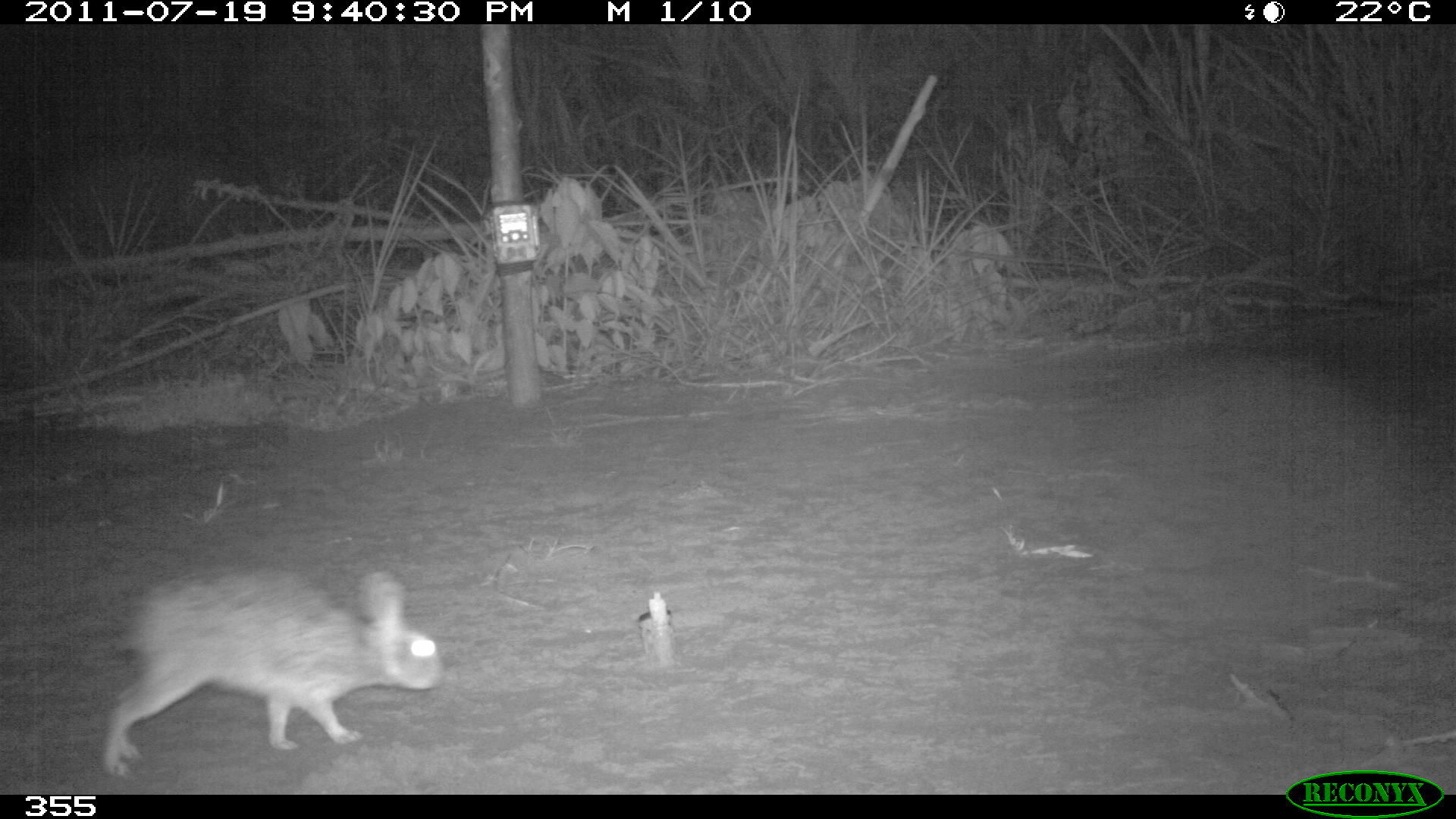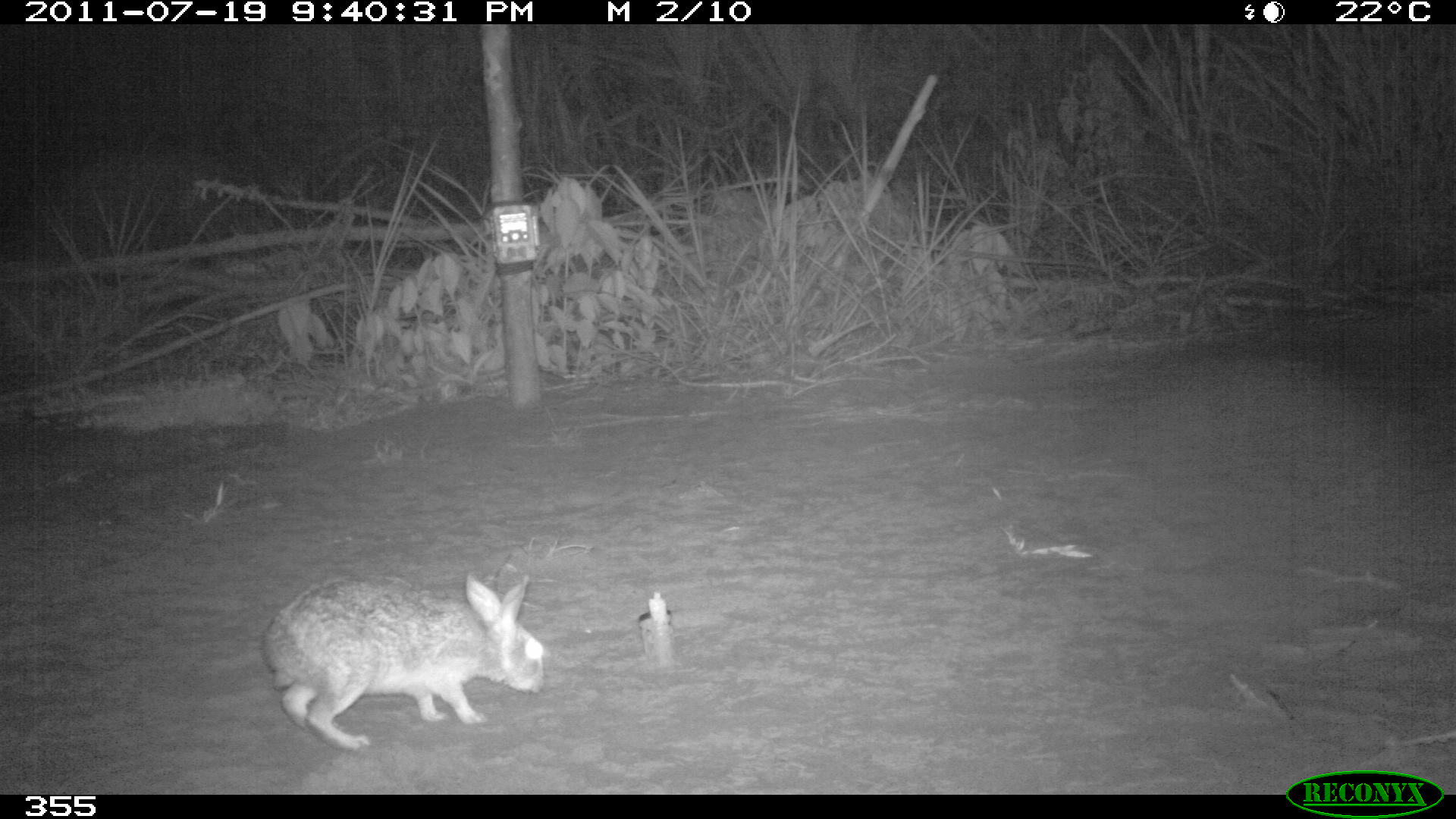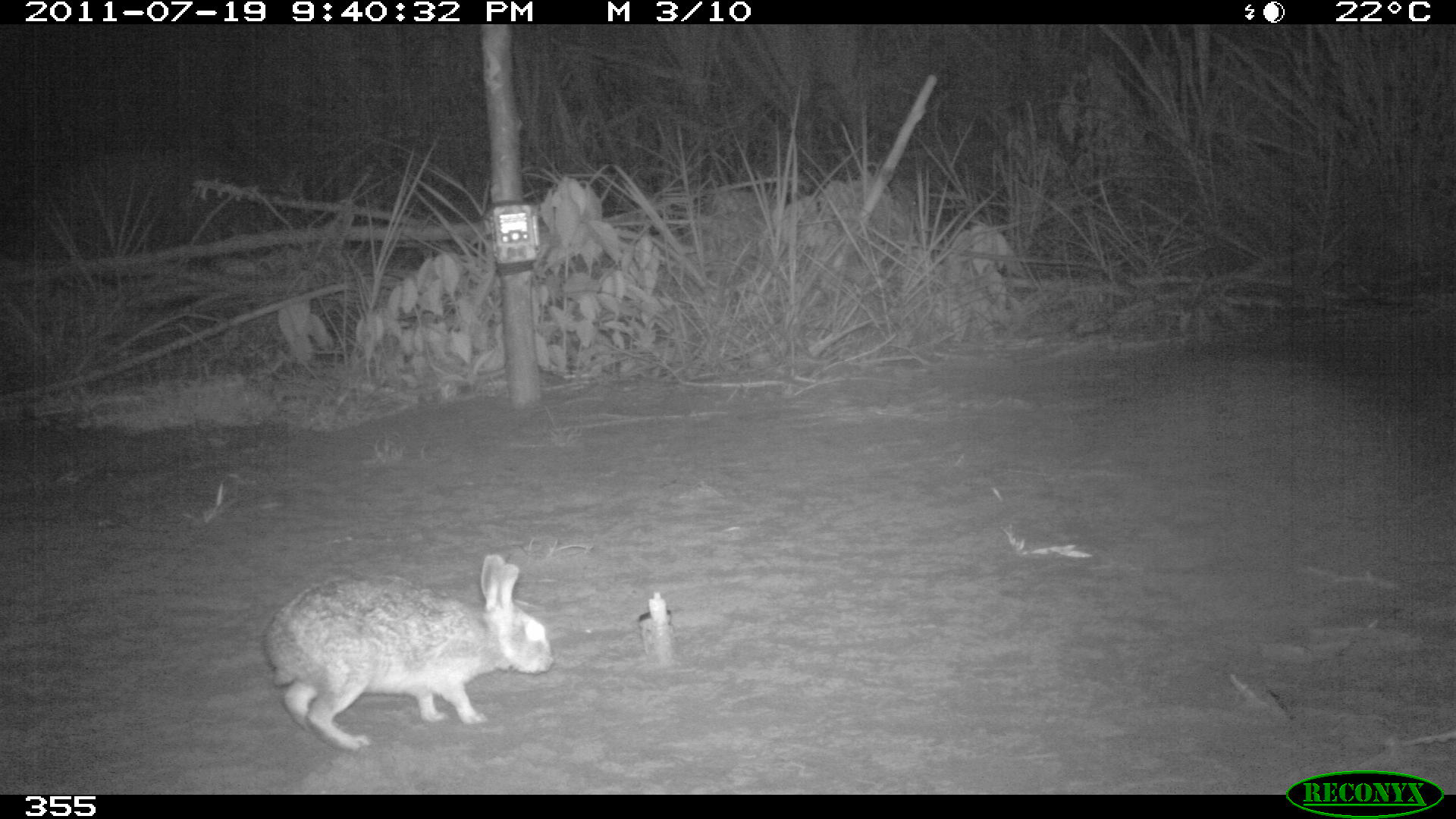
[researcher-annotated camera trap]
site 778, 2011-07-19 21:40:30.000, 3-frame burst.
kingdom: Animalia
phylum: Chordata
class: Mammalia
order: Lagomorpha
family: Leporidae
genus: Sylvilagus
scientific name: Sylvilagus brasiliensis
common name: tapeti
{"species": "Sylvilagus brasiliensis (tapeti)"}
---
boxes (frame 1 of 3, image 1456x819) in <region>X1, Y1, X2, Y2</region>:
sylvilagus brasiliensis: <region>98, 561, 446, 778</region>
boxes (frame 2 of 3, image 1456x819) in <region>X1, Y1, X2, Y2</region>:
sylvilagus brasiliensis: <region>260, 572, 550, 752</region>